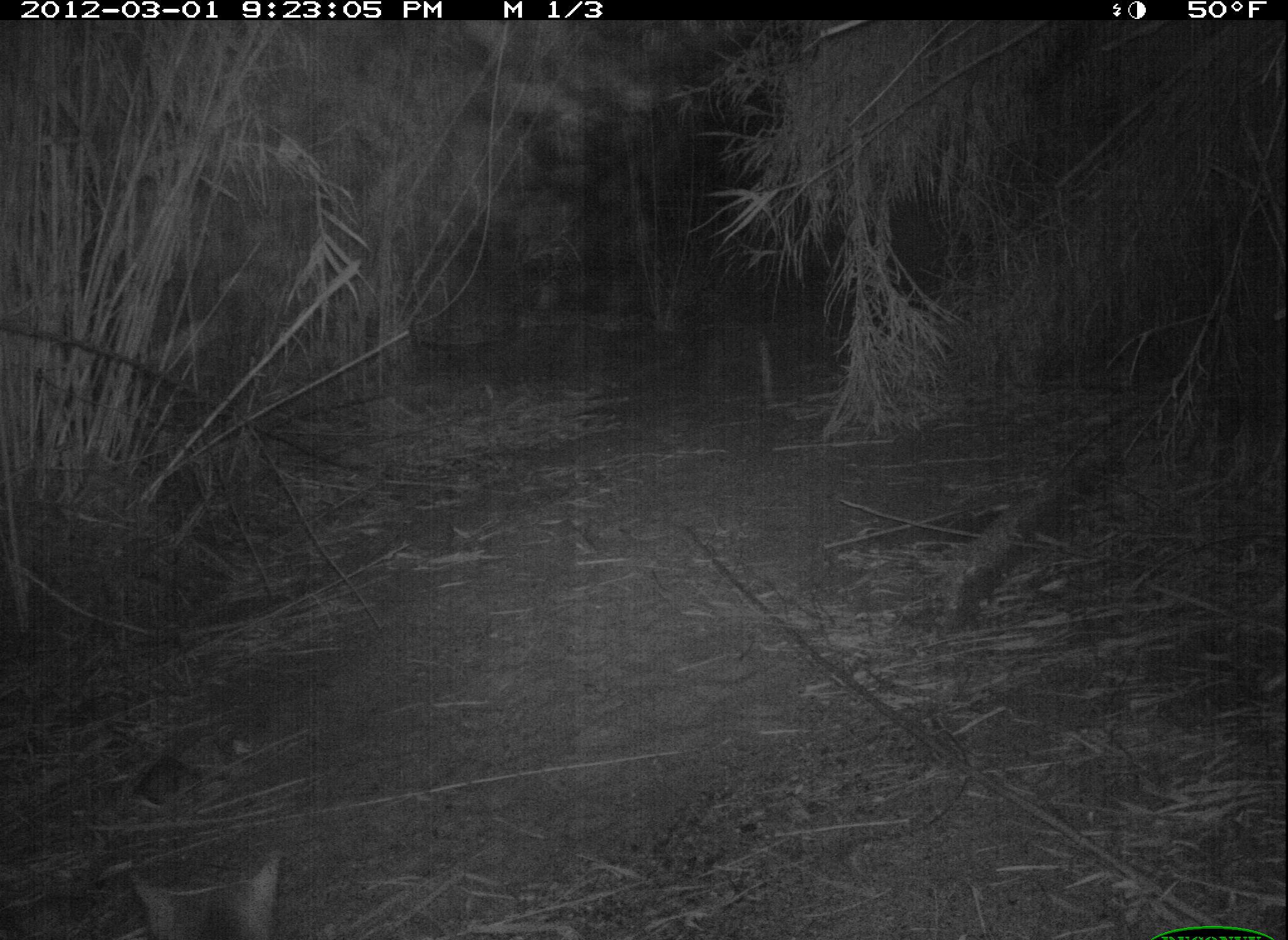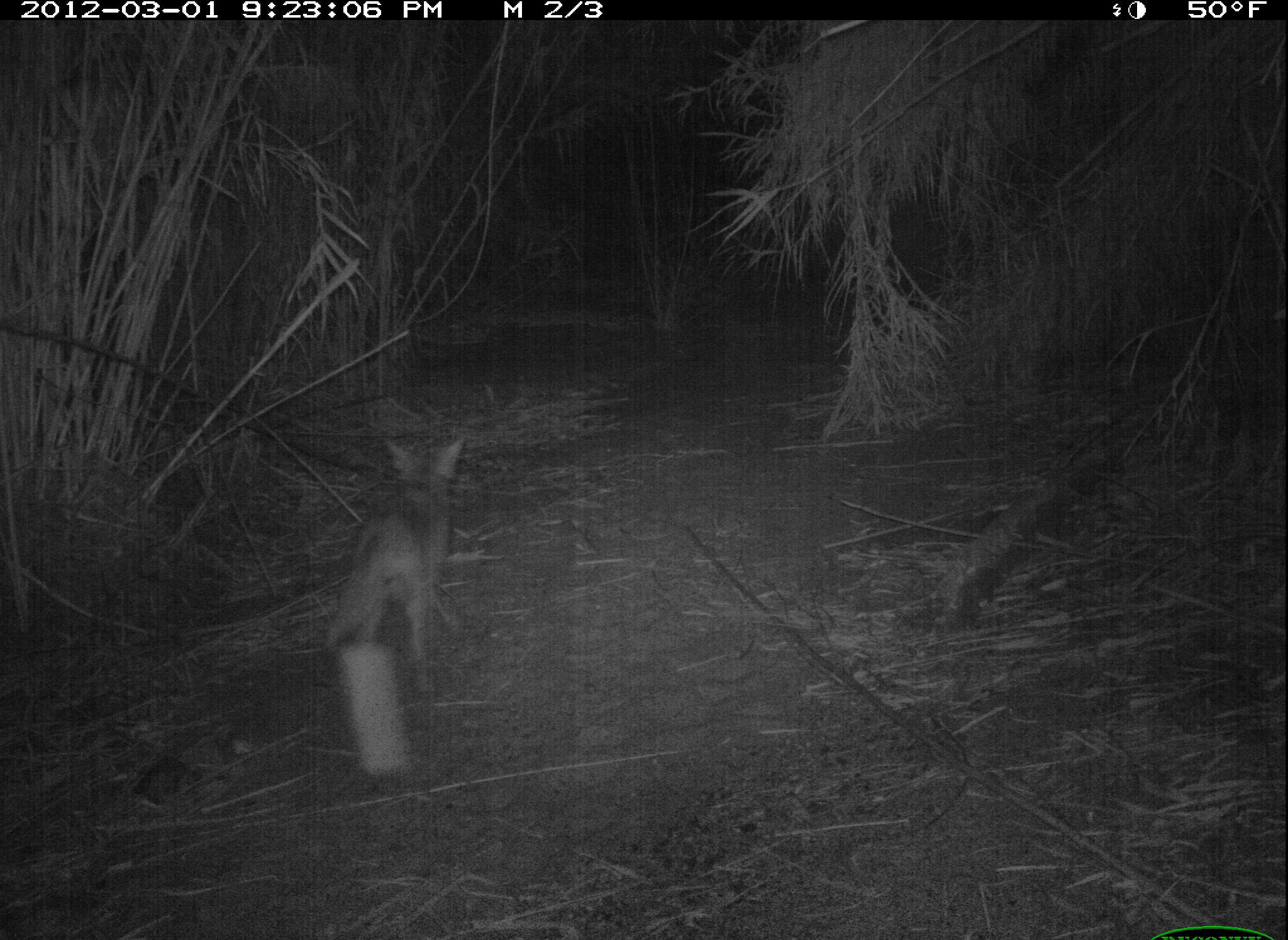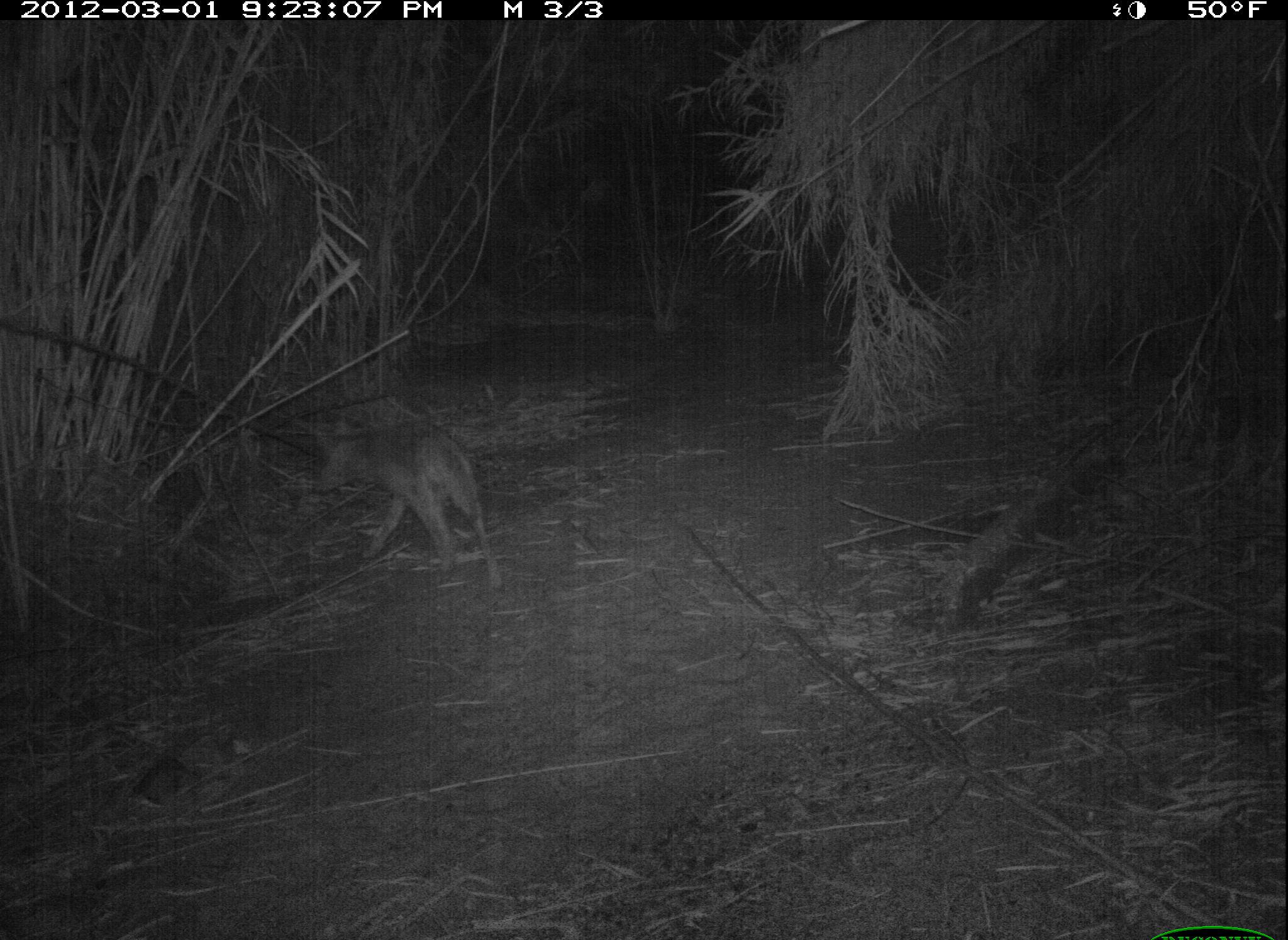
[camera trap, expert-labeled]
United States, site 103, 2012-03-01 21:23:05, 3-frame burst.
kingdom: Animalia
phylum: Chordata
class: Mammalia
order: Carnivora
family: Canidae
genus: Canis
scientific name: Canis latrans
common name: coyote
Coyote (Canis latrans).